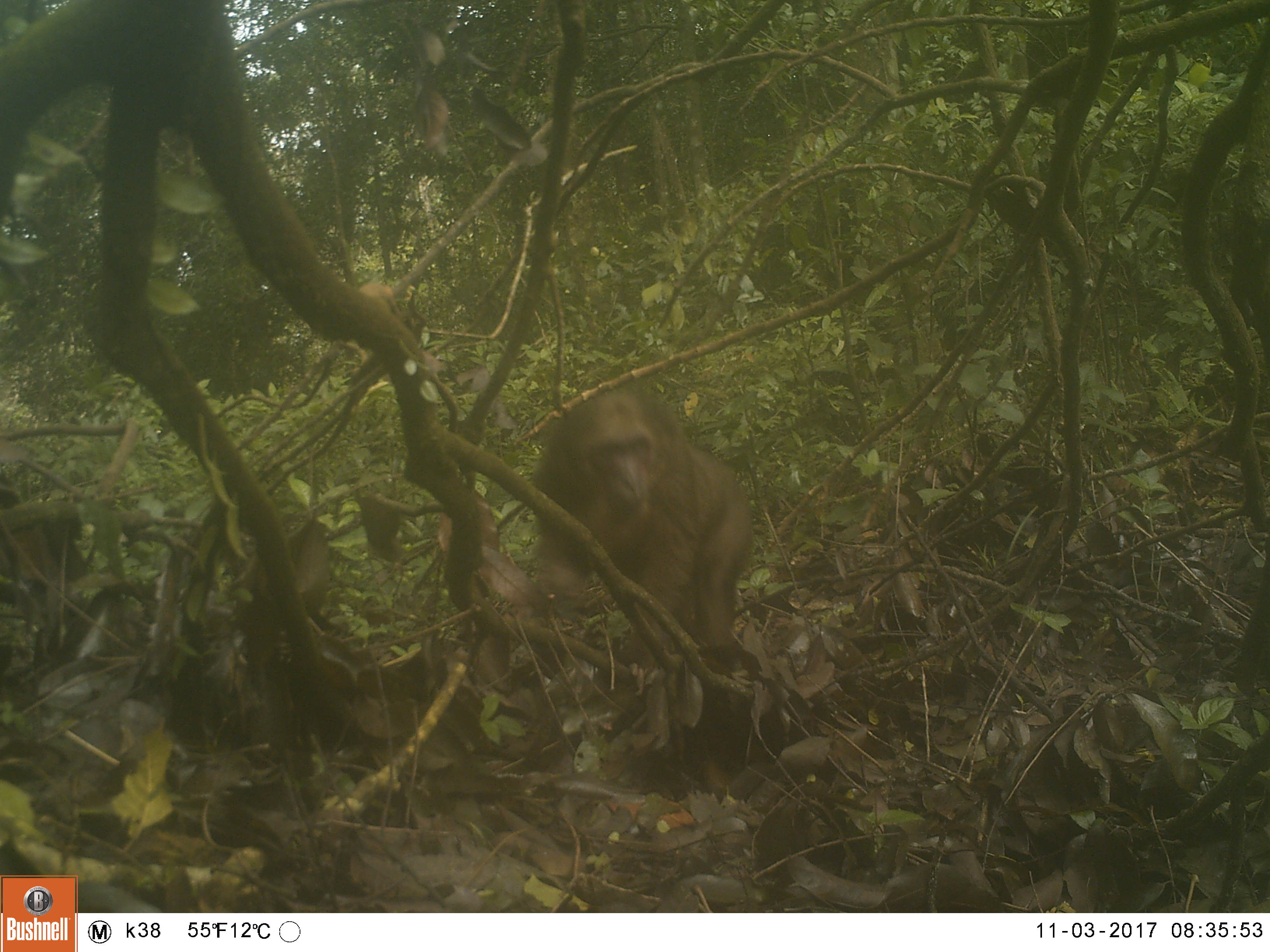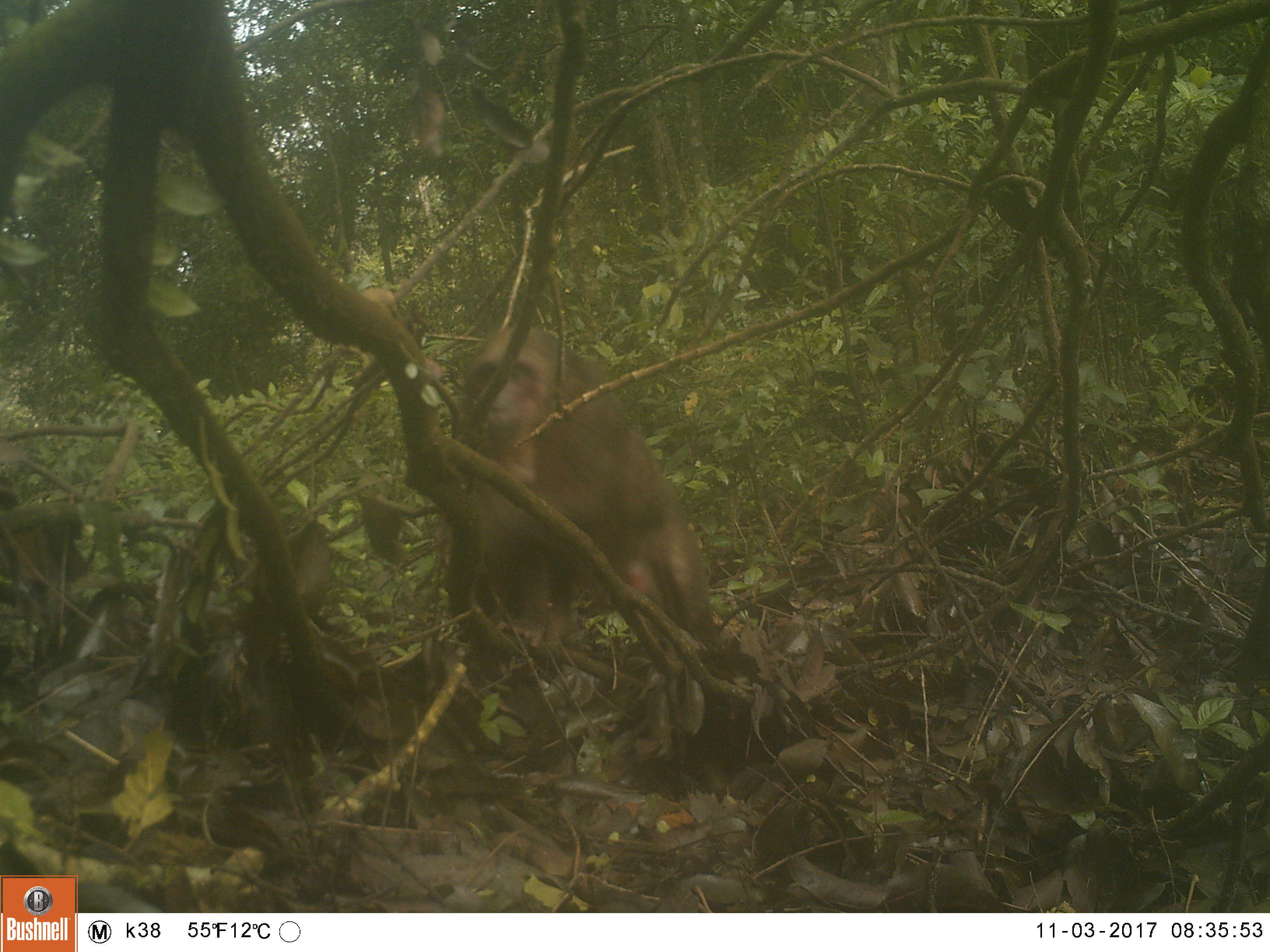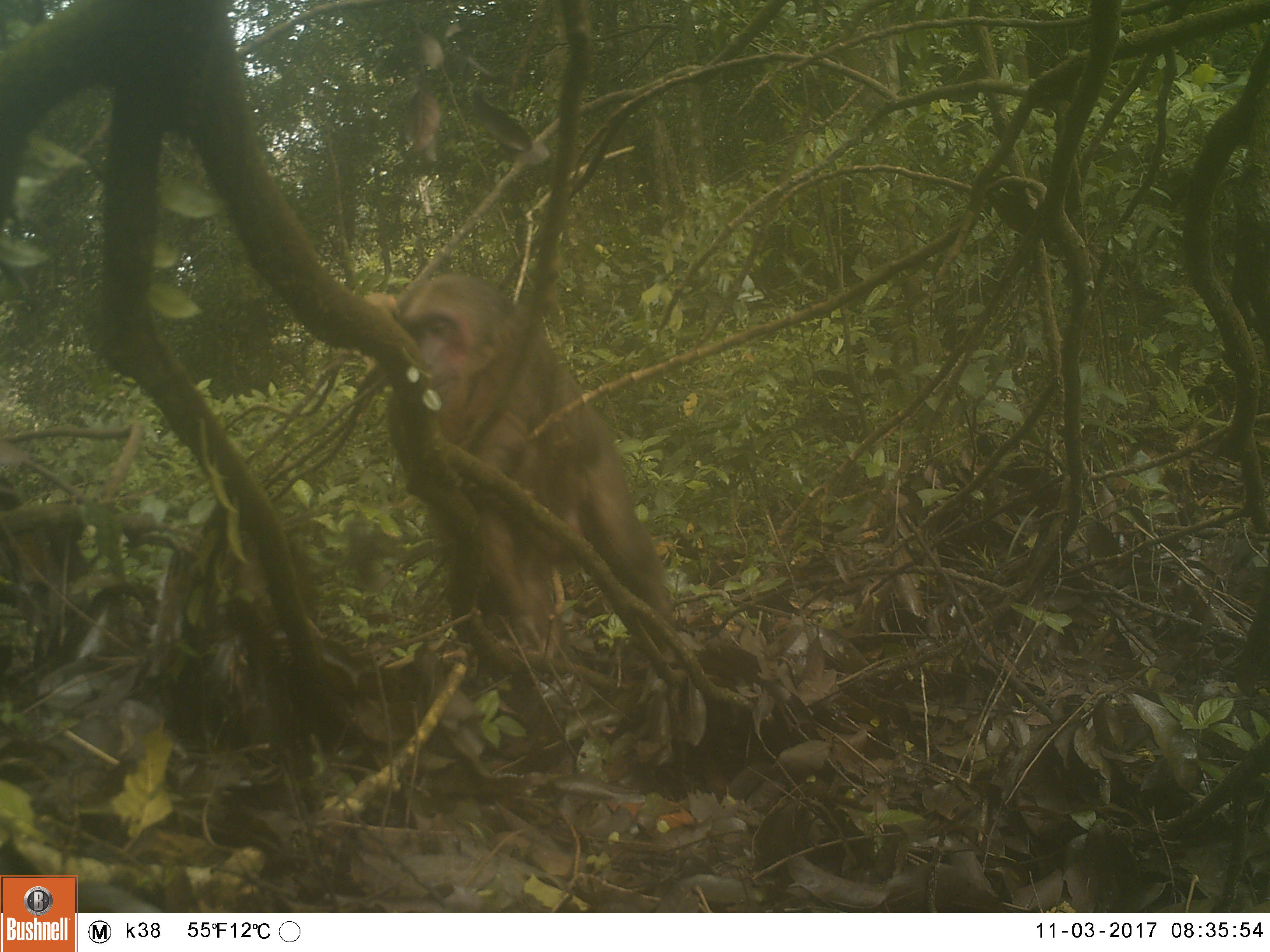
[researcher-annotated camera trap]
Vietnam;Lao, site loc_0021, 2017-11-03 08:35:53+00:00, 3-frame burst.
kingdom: Animalia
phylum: Chordata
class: Mammalia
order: Primates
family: Cercopithecidae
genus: Macaca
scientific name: Macaca arctoides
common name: stump-tailed macaque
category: stump tailed macaque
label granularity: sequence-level